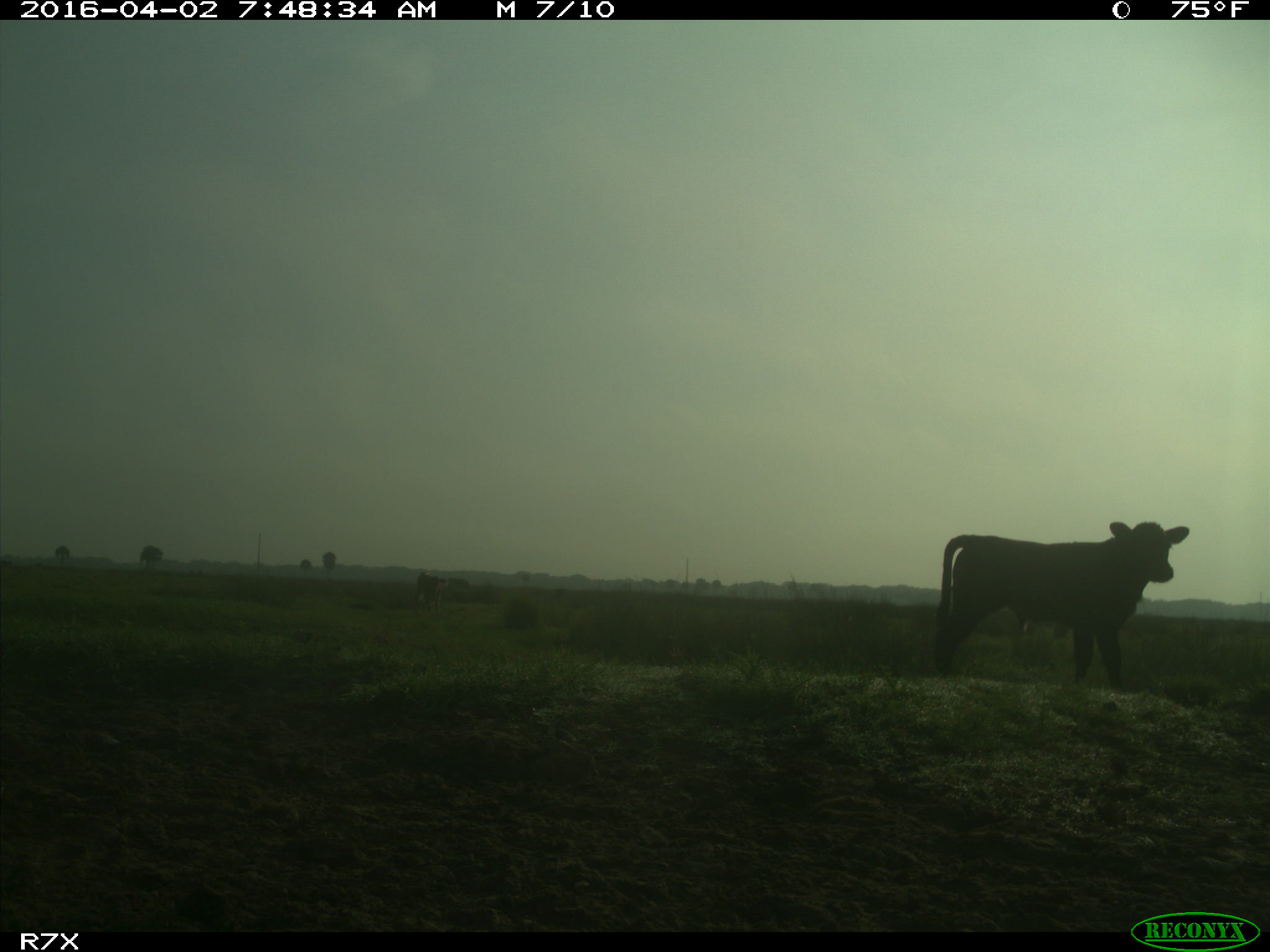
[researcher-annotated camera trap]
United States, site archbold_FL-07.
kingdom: Animalia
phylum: Chordata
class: Mammalia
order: Artiodactyla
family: Bovidae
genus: Bos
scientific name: Bos taurus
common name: domestic cow